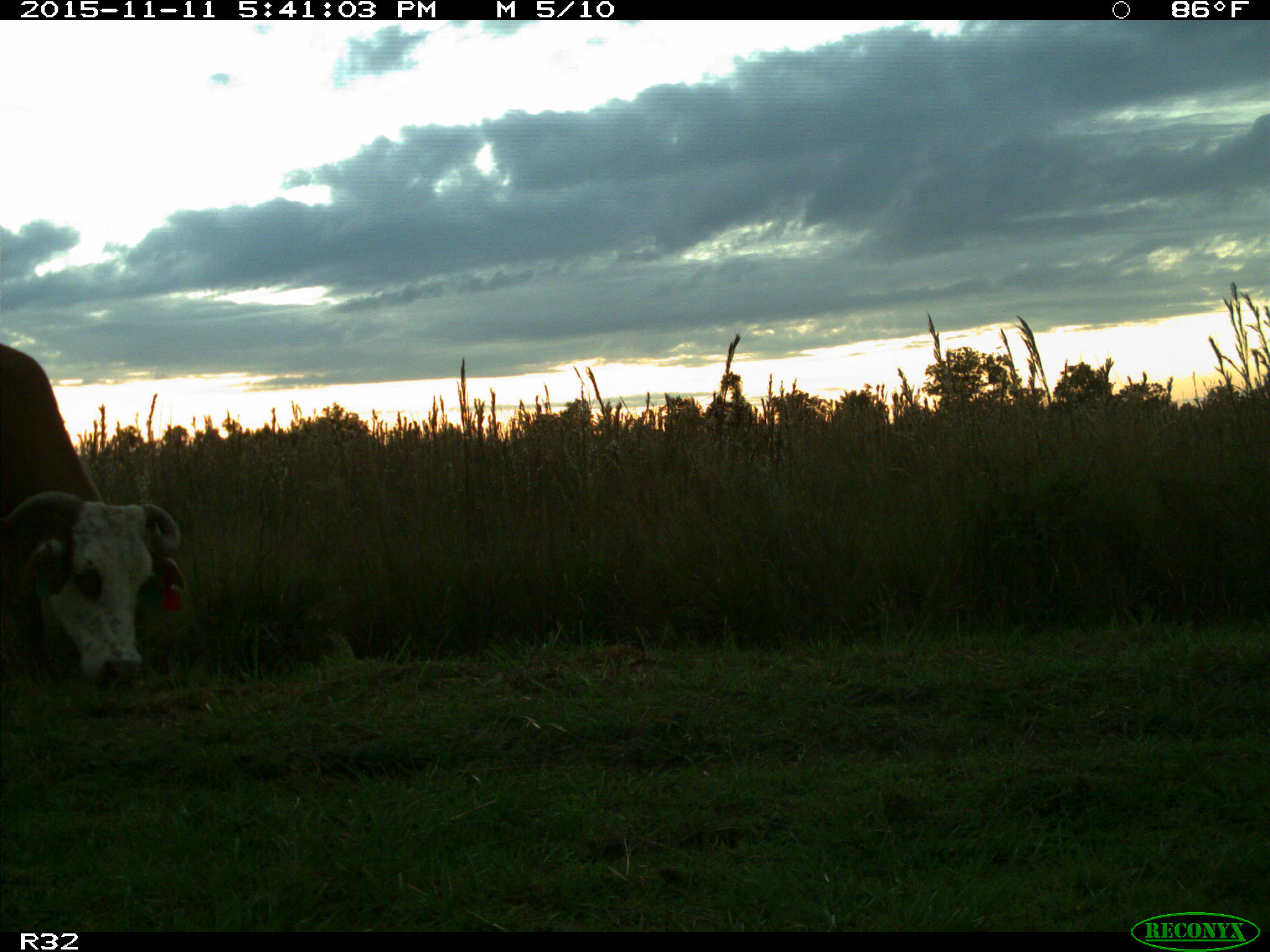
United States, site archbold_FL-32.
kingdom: Animalia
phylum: Chordata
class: Mammalia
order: Artiodactyla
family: Bovidae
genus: Bos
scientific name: Bos taurus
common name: domestic cow